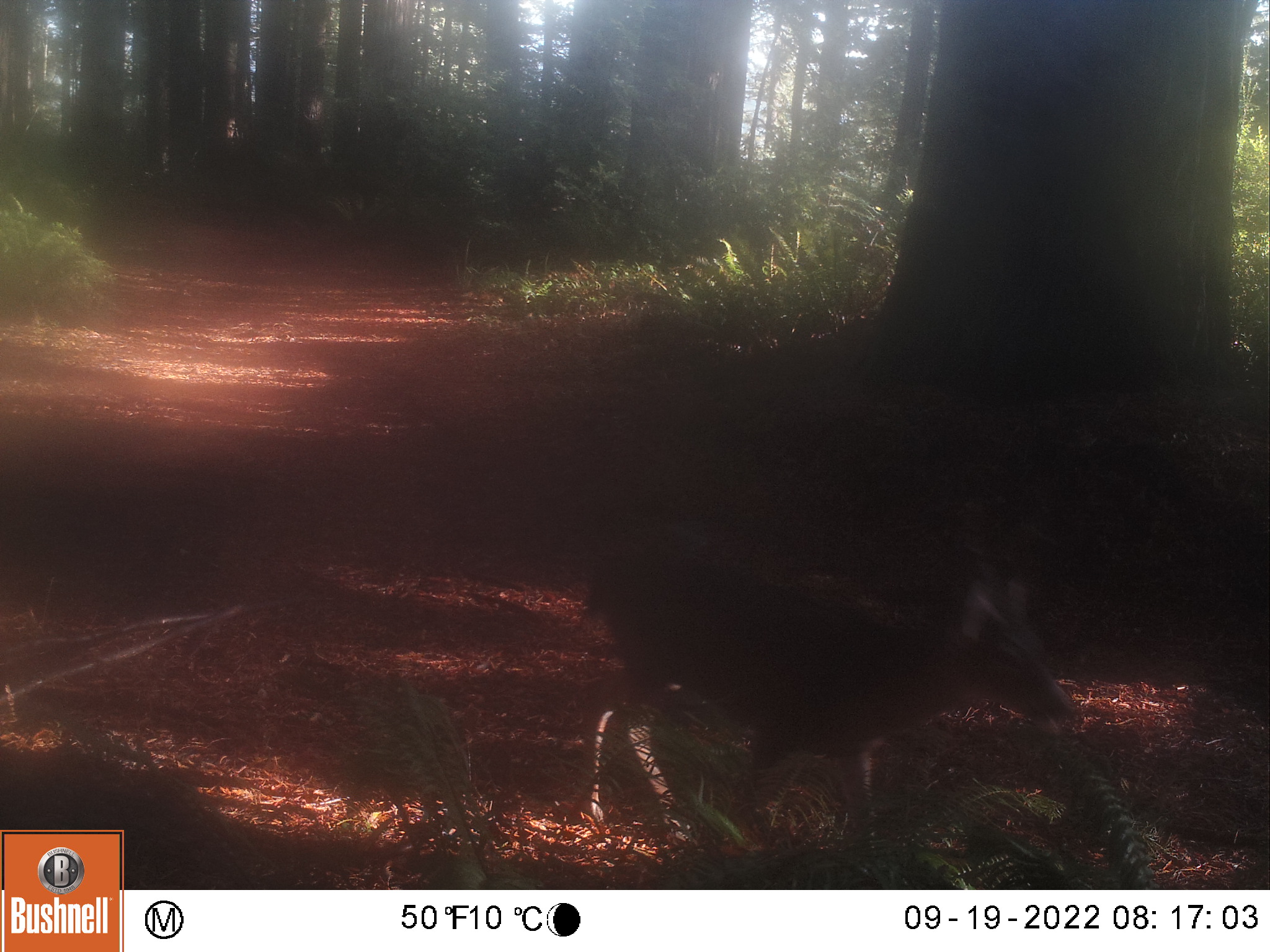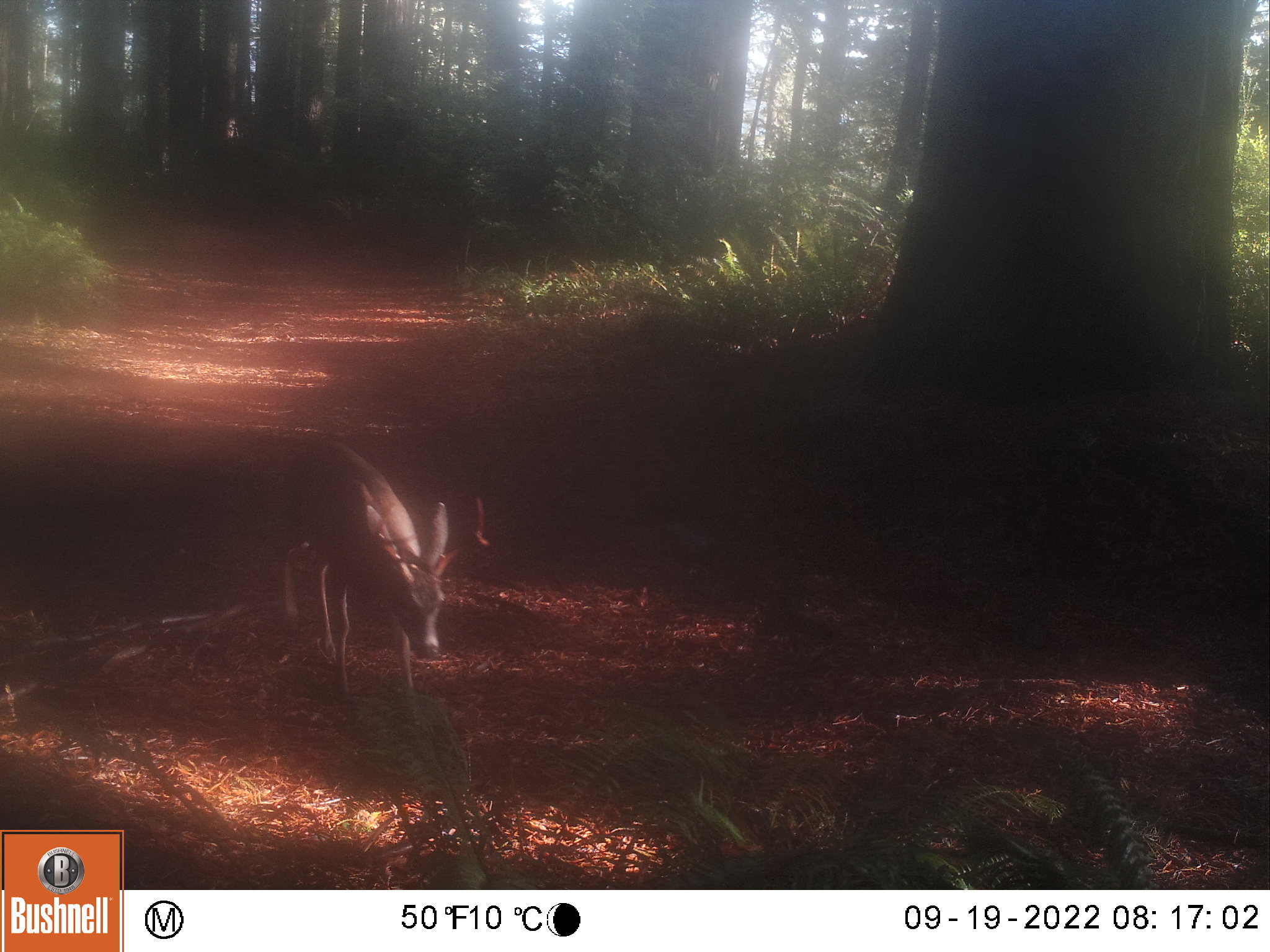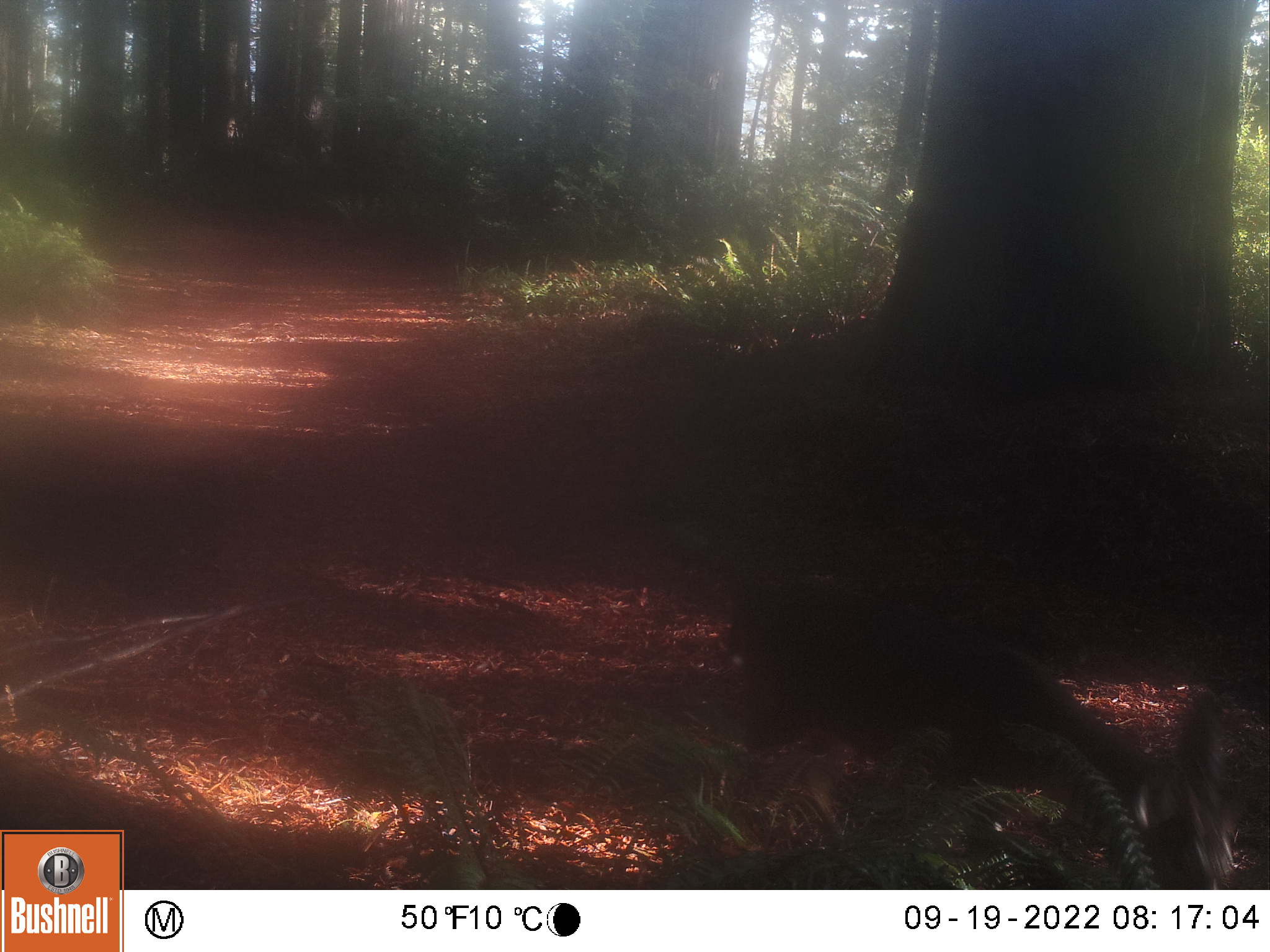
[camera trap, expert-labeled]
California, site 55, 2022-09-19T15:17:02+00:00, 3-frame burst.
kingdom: Animalia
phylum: Chordata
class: Mammalia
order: Artiodactyla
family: Cervidae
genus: Odocoileus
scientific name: Odocoileus hemionus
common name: mule deer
Mule deer (Odocoileus hemionus).